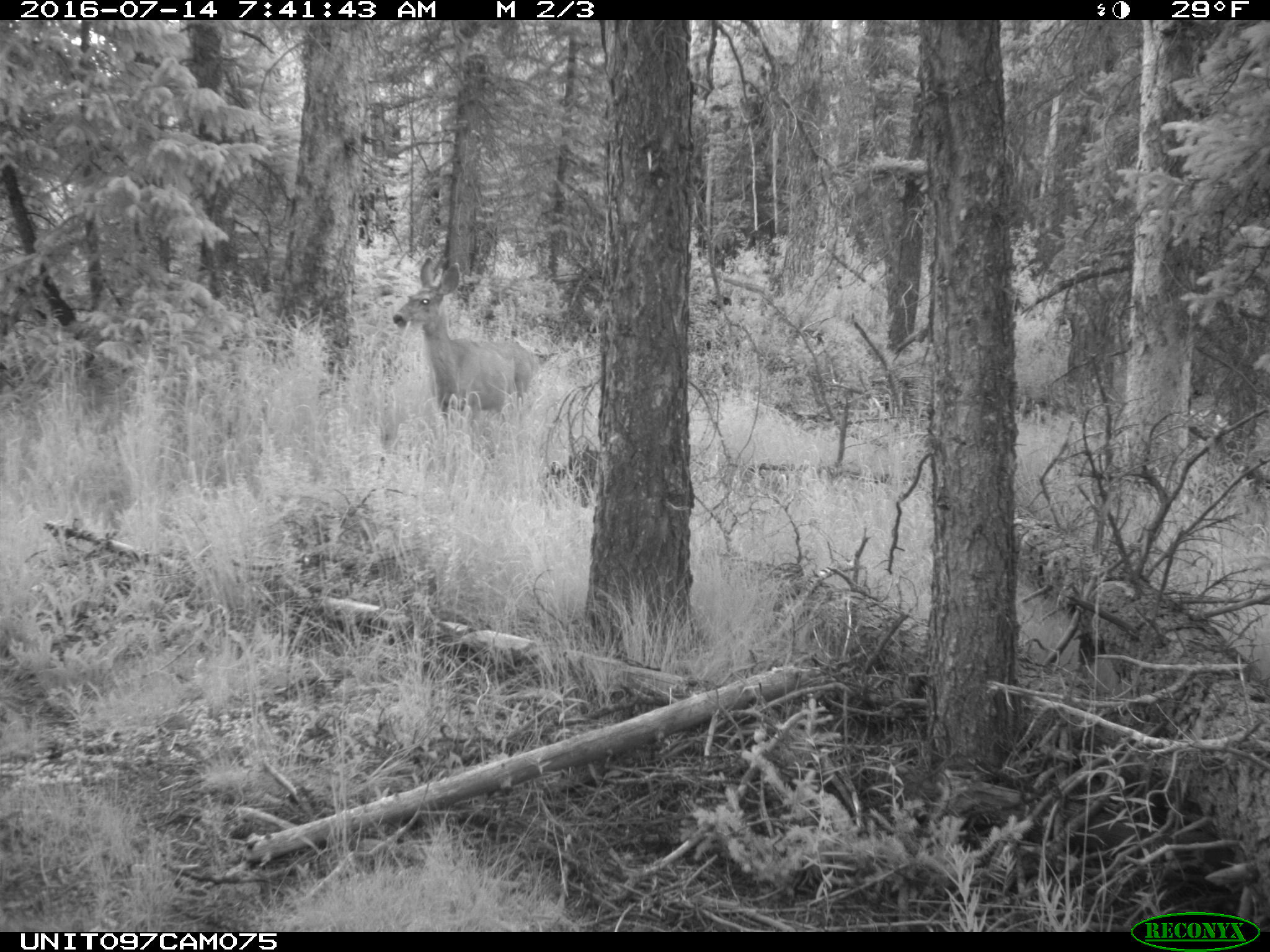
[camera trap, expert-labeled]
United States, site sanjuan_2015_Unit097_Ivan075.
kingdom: Animalia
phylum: Chordata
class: Mammalia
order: Artiodactyla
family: Cervidae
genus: Odocoileus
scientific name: Odocoileus hemionus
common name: mule deer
Odocoileus hemionus (mule deer).